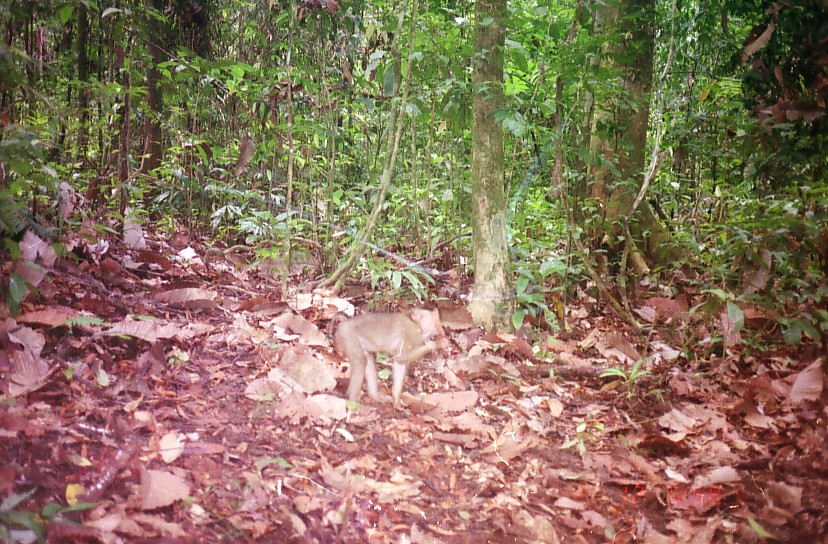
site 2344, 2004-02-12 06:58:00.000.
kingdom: Animalia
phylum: Chordata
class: Mammalia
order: Primates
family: Cercopithecidae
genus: Macaca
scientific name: Macaca nemestrina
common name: southern pig-tailed macaque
Macaca nemestrina (southern pig-tailed macaque), count 1.